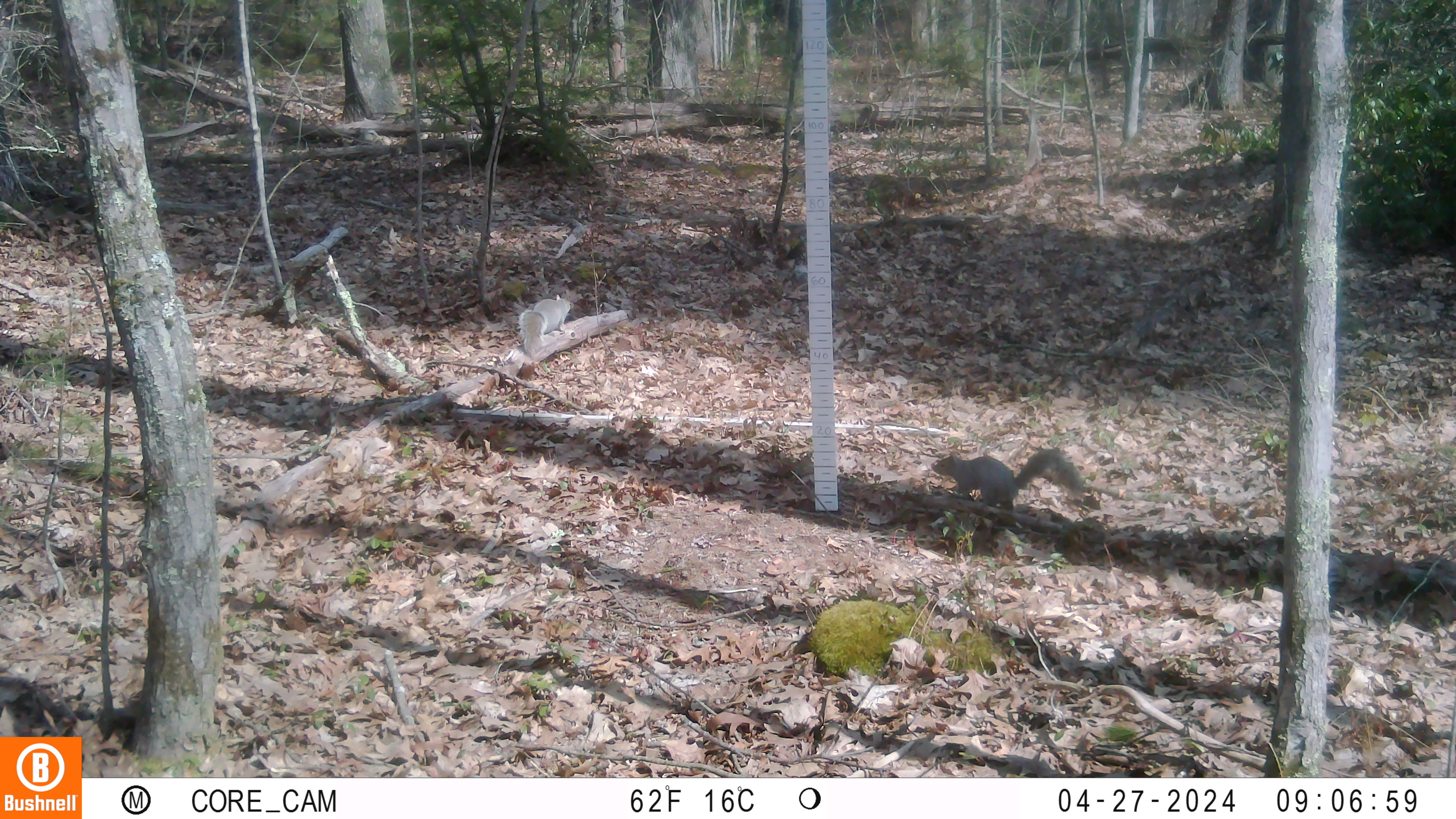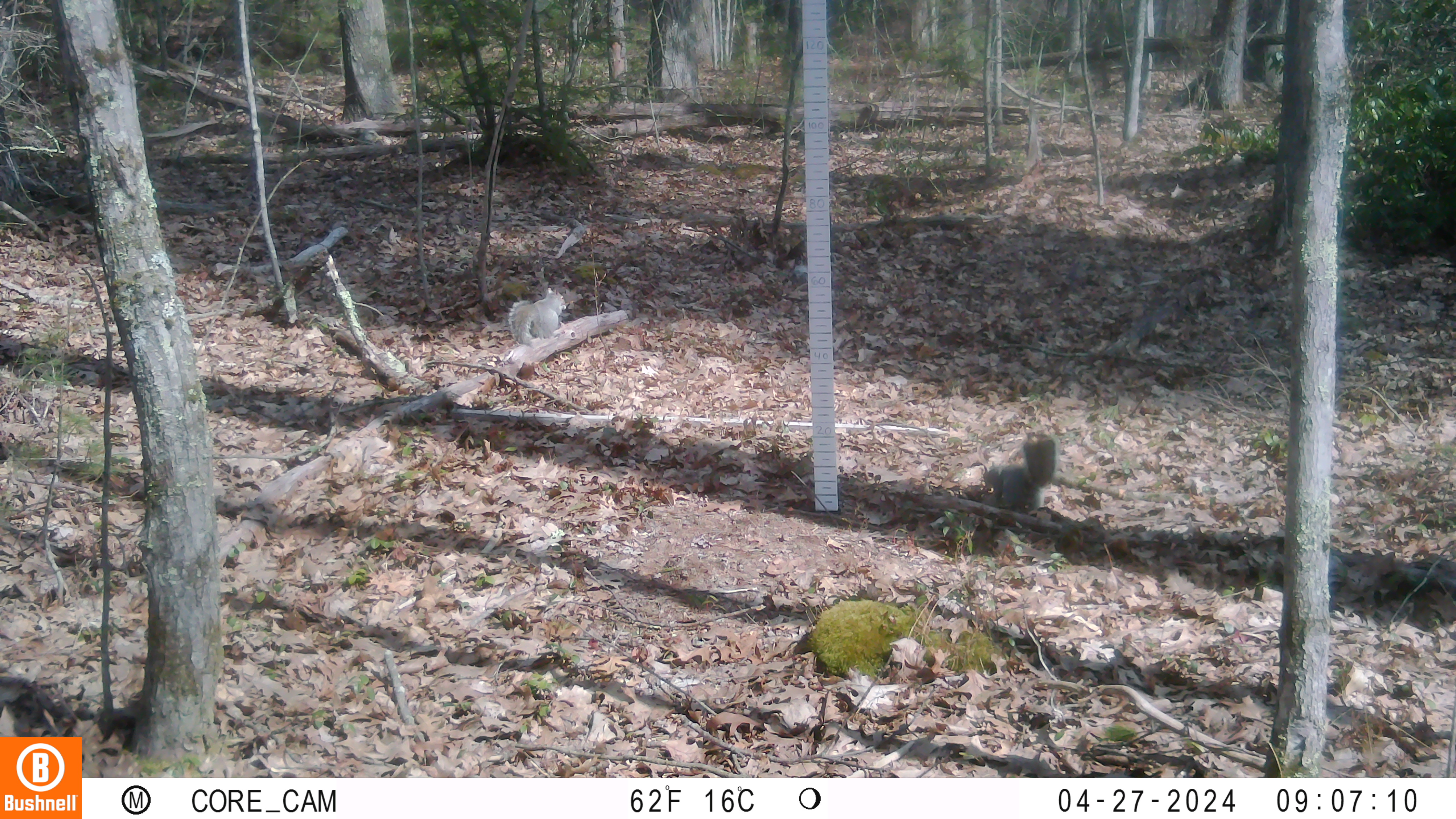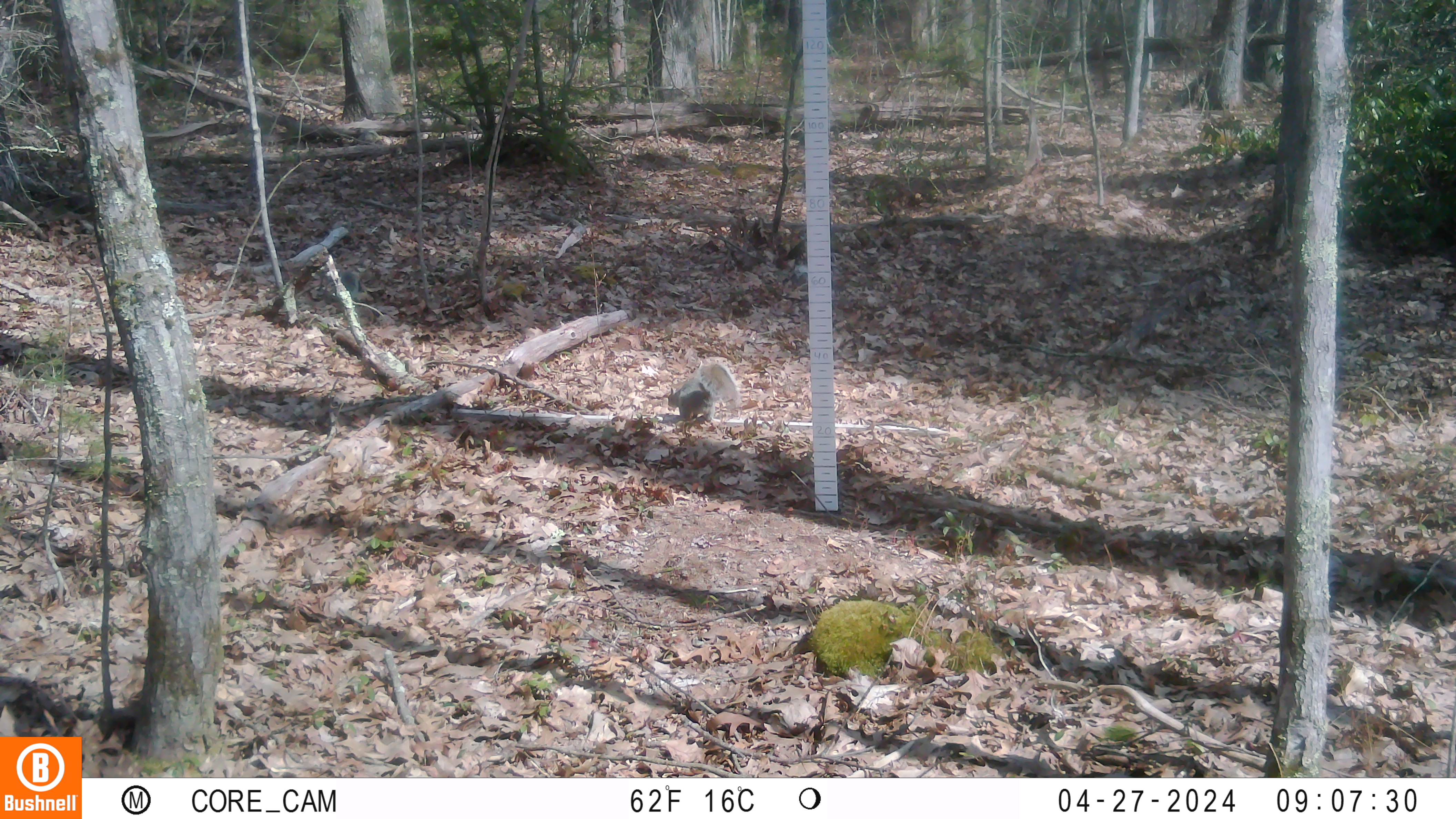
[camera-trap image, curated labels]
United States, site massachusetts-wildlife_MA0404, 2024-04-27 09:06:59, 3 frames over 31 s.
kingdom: Animalia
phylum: Chordata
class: Mammalia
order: Rodentia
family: Sciuridae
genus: Sciurus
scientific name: Sciurus carolinensis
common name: gray squirrel